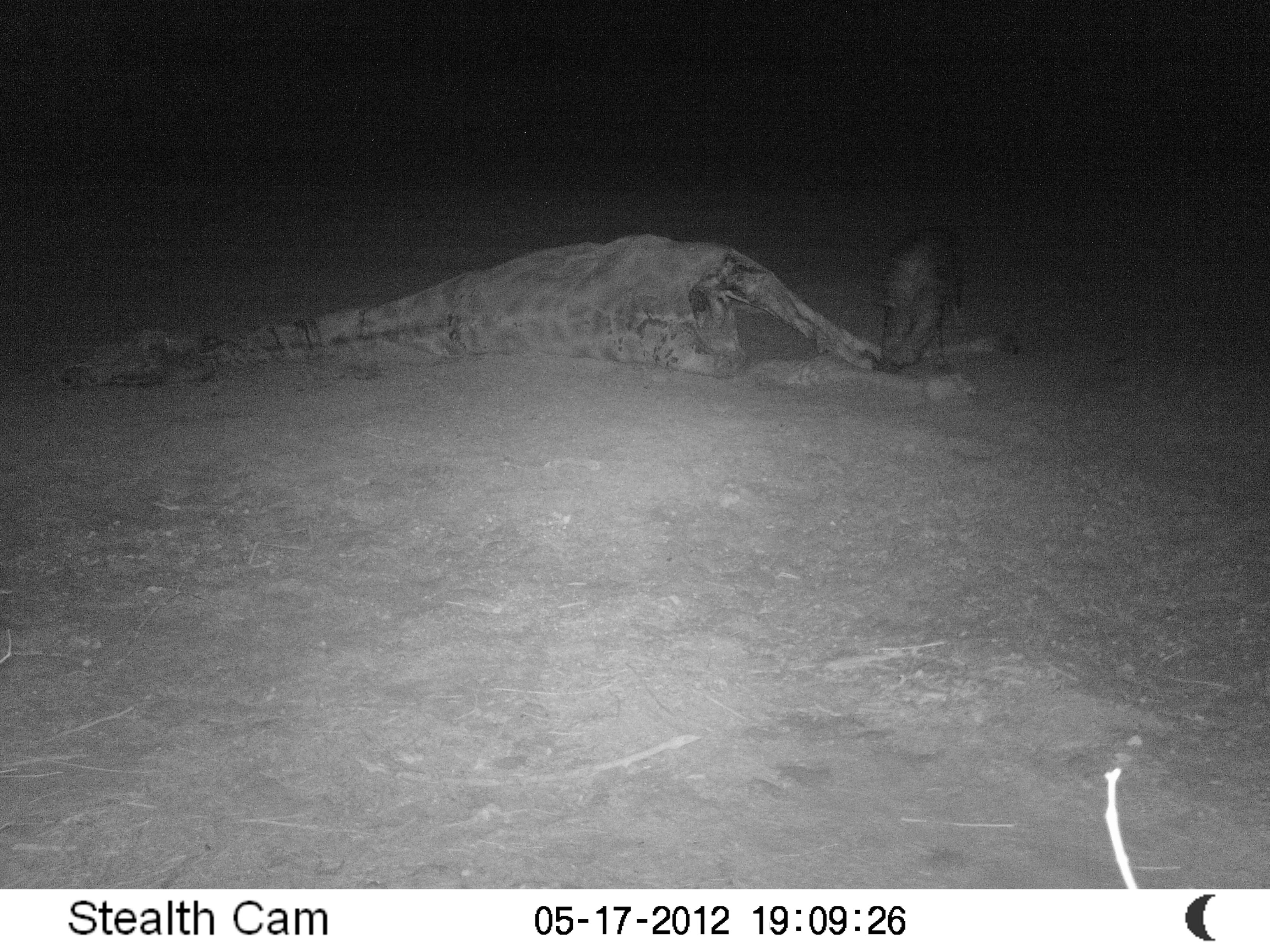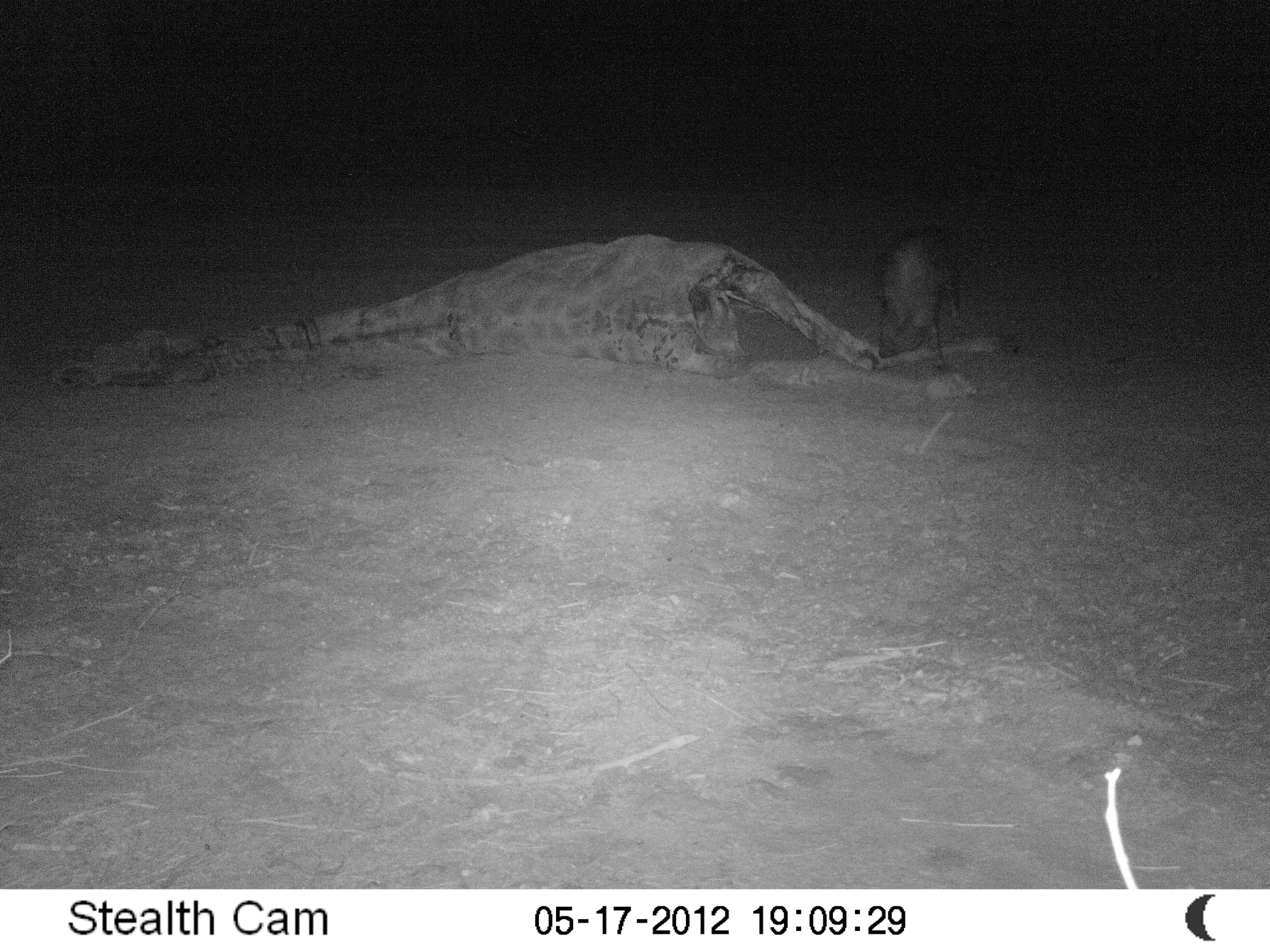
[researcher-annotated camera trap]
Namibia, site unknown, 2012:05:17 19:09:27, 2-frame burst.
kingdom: Animalia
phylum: Chordata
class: Mammalia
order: Carnivora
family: Hyaenidae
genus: Parahyaena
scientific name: Parahyaena brunnea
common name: brown hyena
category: hyaena brunnea